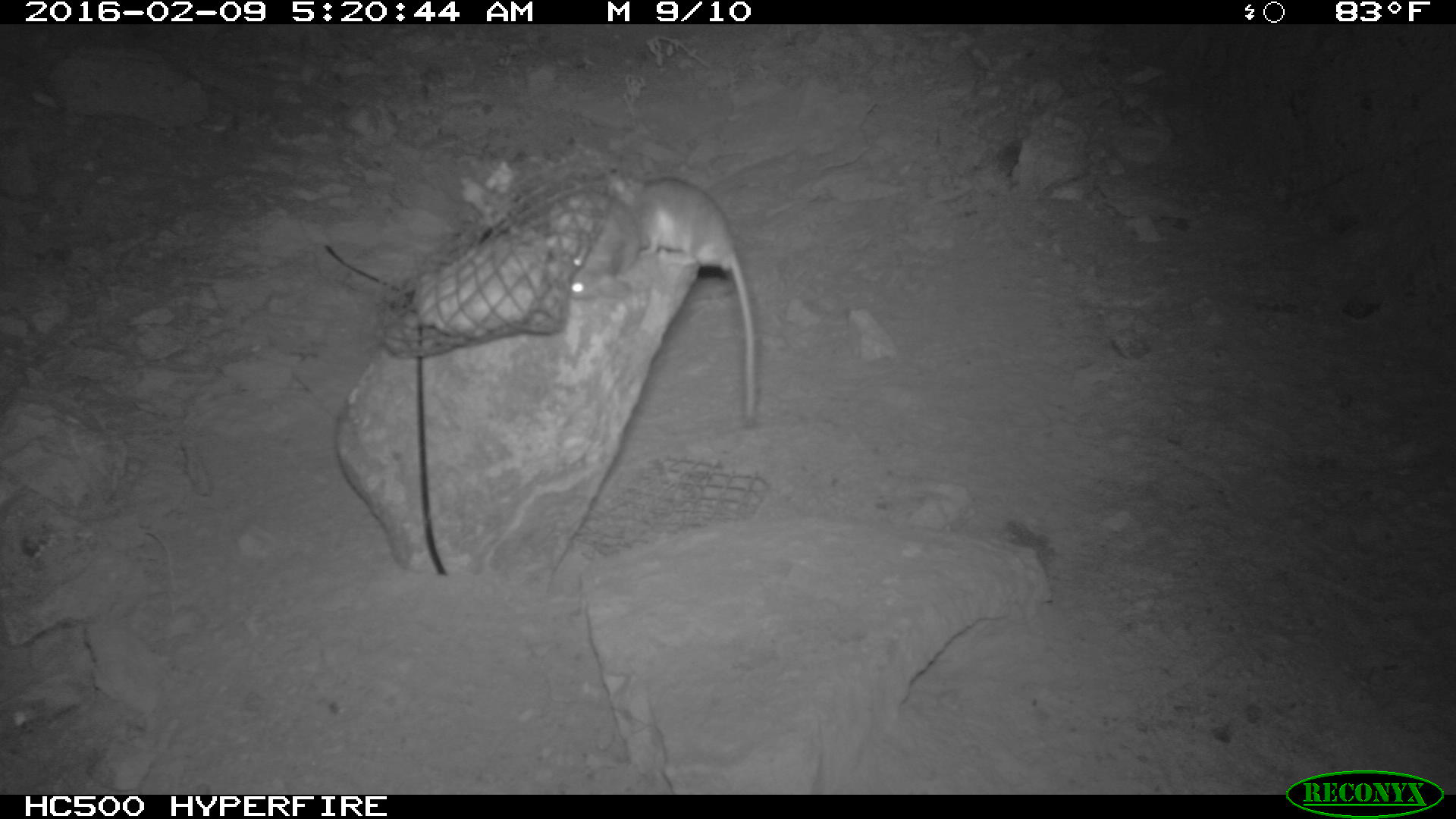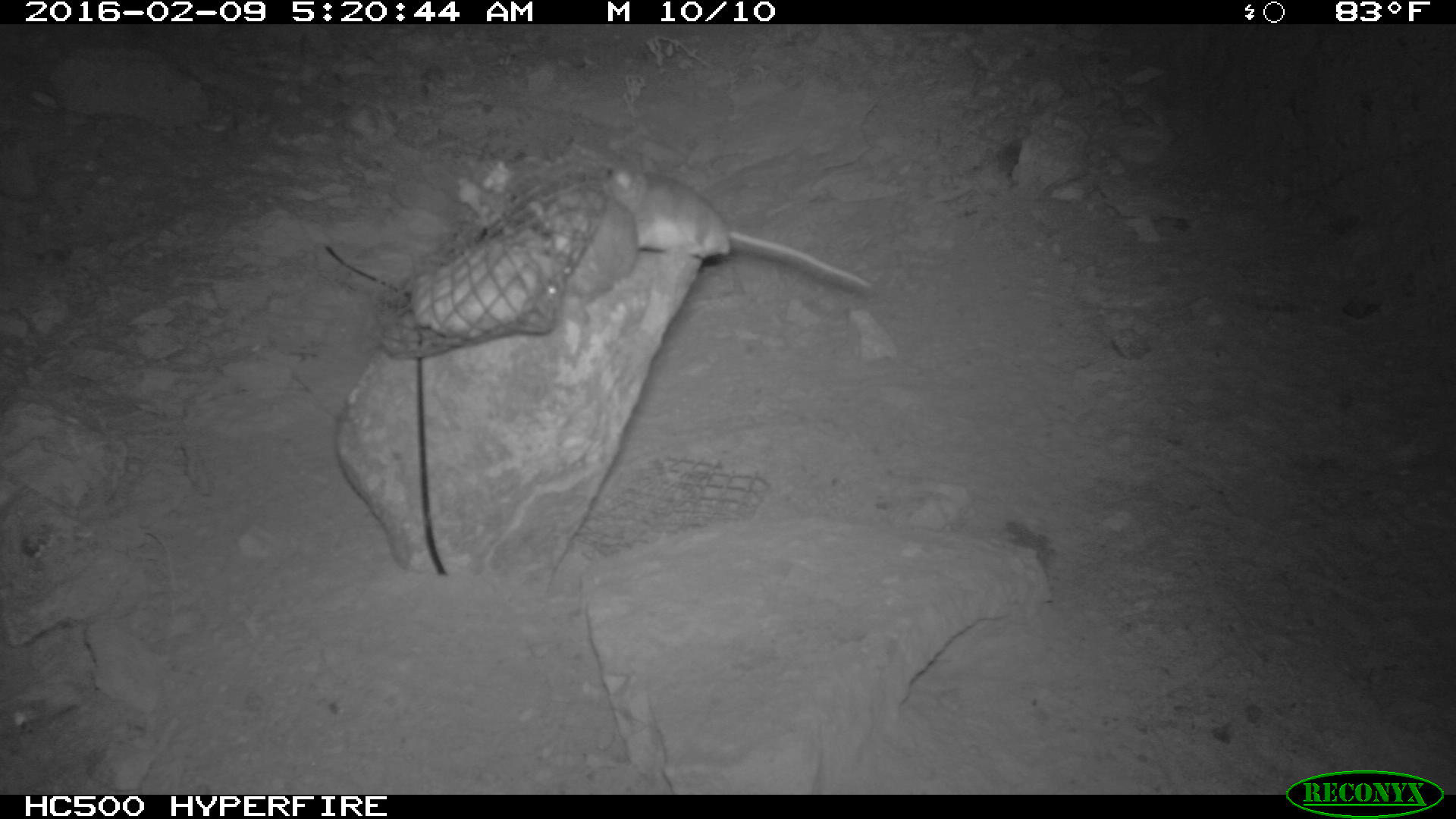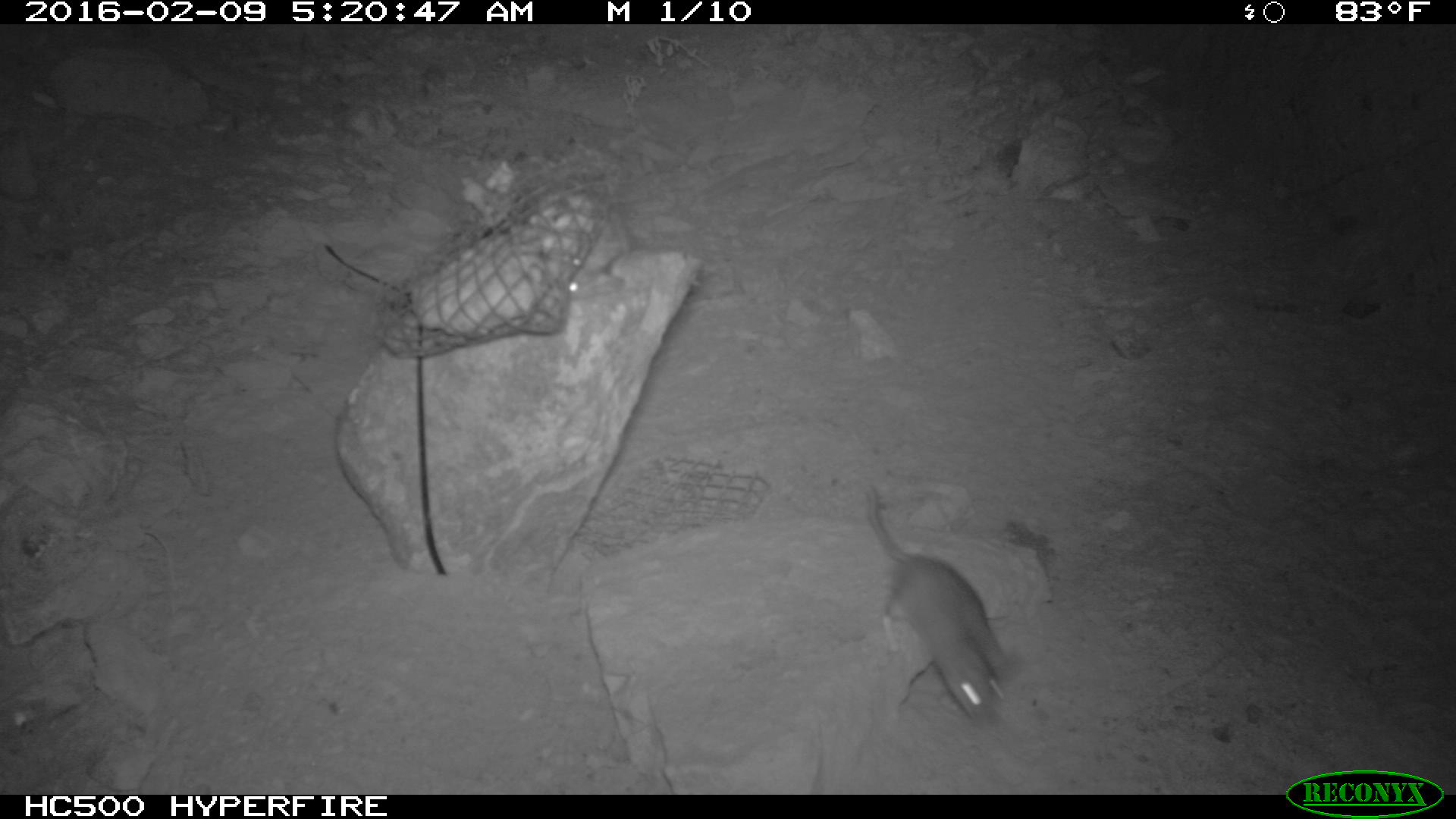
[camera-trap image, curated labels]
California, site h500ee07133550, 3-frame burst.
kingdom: Animalia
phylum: Chordata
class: Mammalia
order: Rodentia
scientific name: Rodentia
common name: rodent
Rodent (Rodentia).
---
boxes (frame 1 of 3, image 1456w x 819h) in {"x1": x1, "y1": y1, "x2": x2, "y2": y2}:
rodent: {"x1": 604, "y1": 166, "x2": 757, "y2": 421}; {"x1": 559, "y1": 184, "x2": 637, "y2": 297}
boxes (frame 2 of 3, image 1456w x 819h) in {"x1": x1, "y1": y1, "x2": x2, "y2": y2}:
rodent: {"x1": 598, "y1": 158, "x2": 875, "y2": 297}; {"x1": 548, "y1": 187, "x2": 640, "y2": 326}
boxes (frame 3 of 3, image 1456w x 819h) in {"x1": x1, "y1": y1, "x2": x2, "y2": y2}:
rodent: {"x1": 863, "y1": 483, "x2": 1006, "y2": 732}; {"x1": 566, "y1": 206, "x2": 633, "y2": 300}